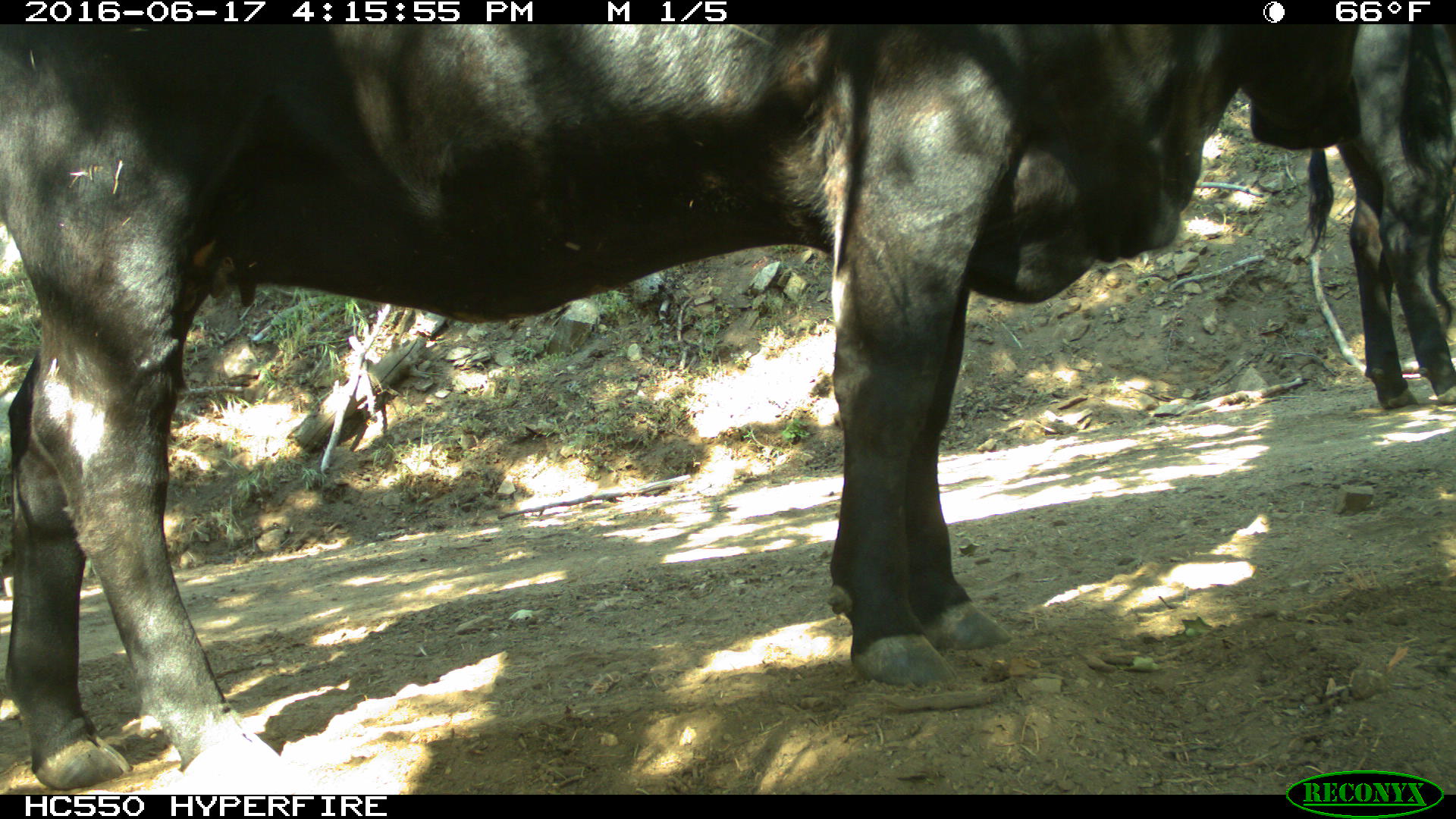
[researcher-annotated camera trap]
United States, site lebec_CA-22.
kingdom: Animalia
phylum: Chordata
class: Mammalia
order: Artiodactyla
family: Bovidae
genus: Bos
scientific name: Bos taurus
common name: domestic cow